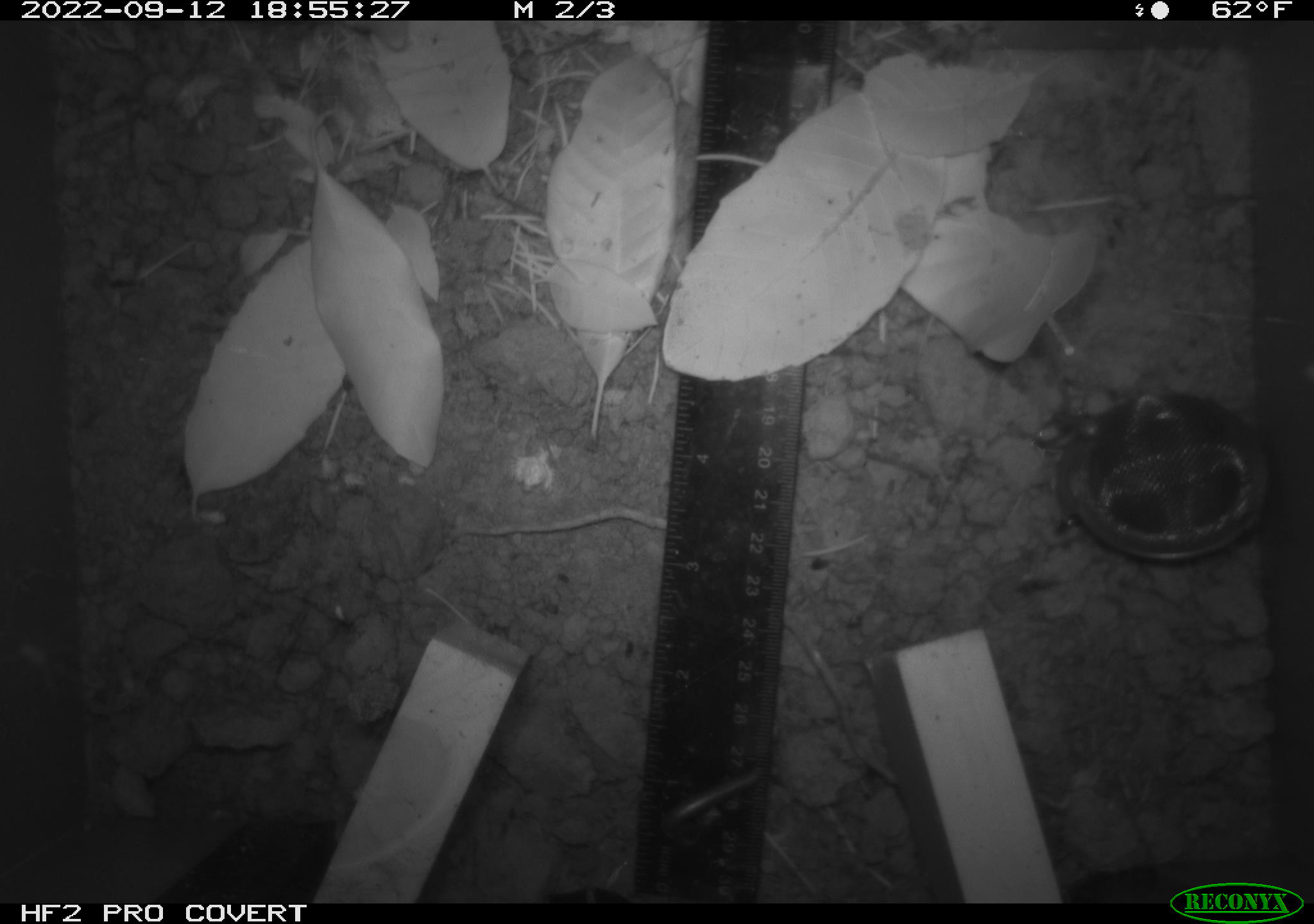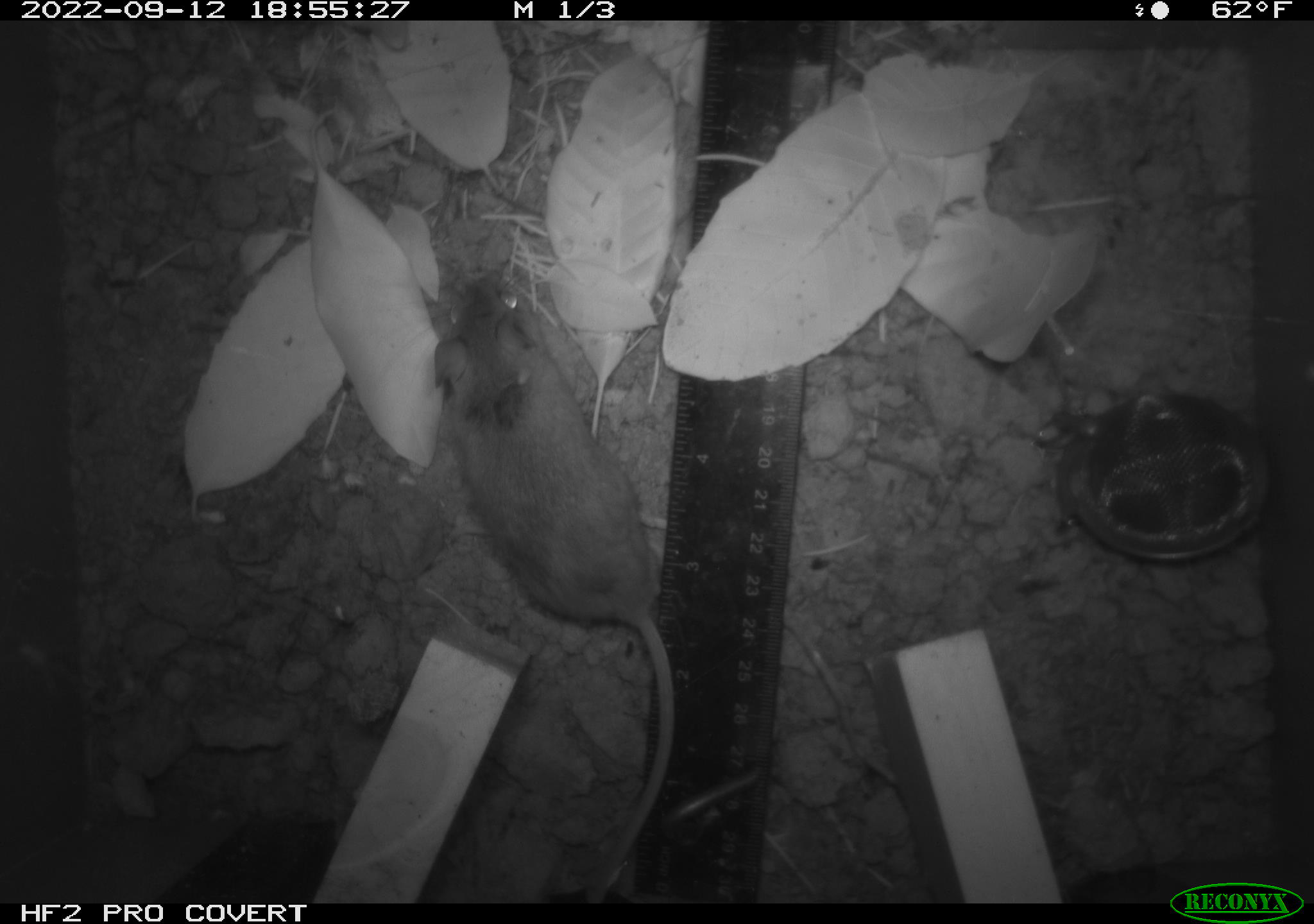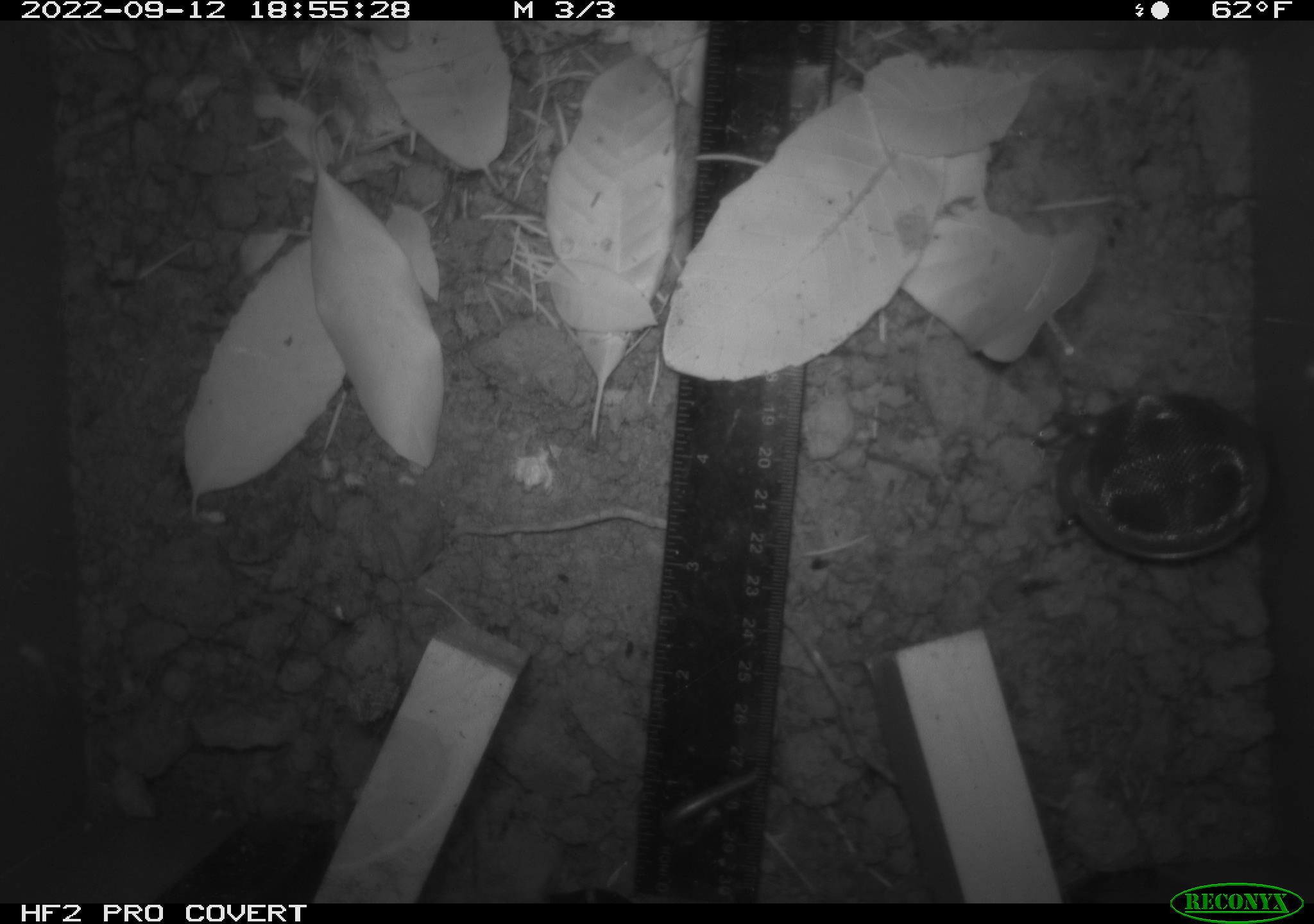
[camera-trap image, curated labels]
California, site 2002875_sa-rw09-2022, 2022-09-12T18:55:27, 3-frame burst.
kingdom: Animalia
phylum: Chordata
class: Mammalia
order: Rodentia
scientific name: Rodentia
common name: rodent